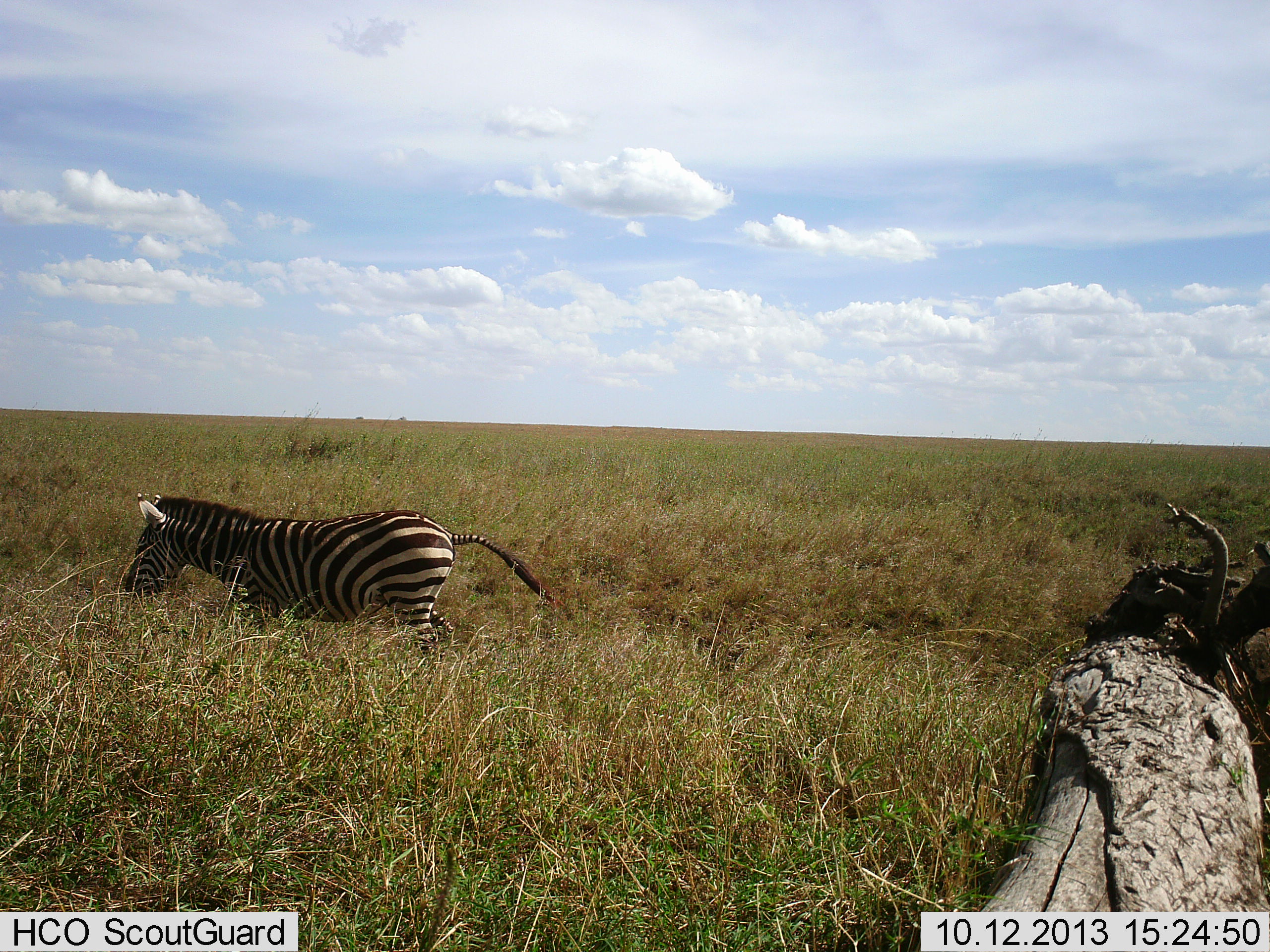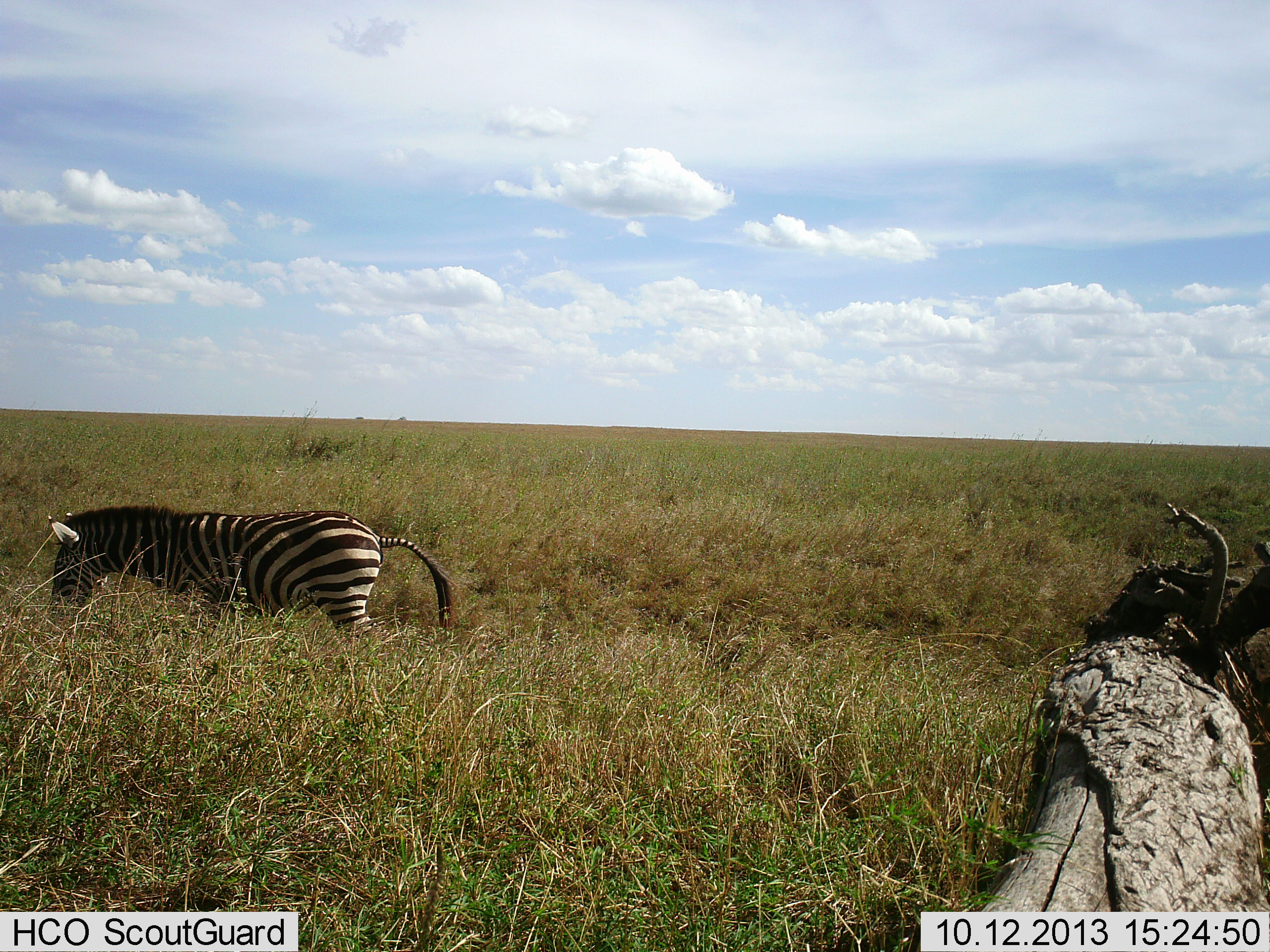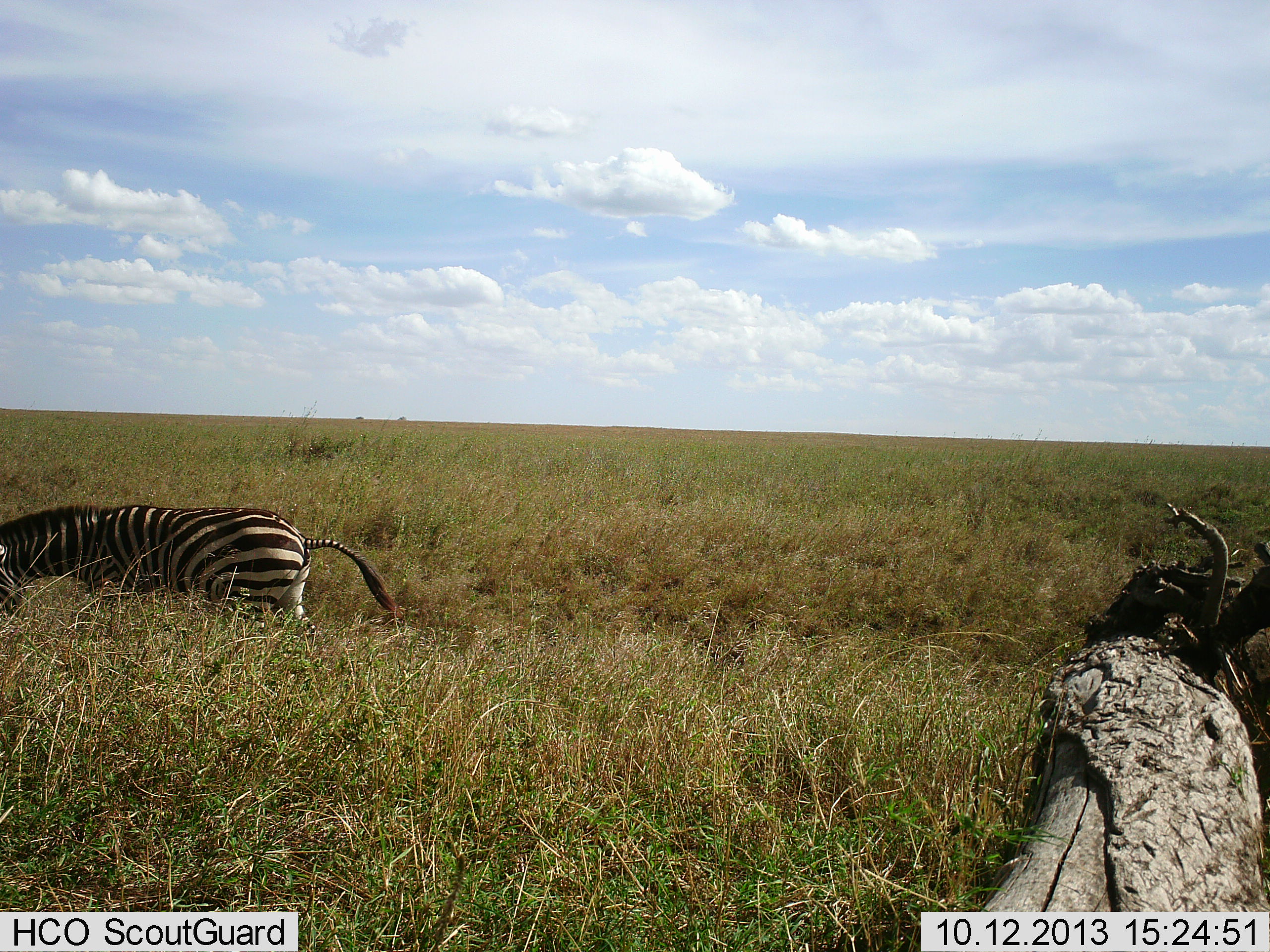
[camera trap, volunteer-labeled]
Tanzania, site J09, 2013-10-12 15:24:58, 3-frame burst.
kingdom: Animalia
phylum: Chordata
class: Mammalia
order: Perissodactyla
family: Equidae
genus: Equus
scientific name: Equus quagga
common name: plains zebra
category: zebra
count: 1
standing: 12%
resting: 0%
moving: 81%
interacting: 0%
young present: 0%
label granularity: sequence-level